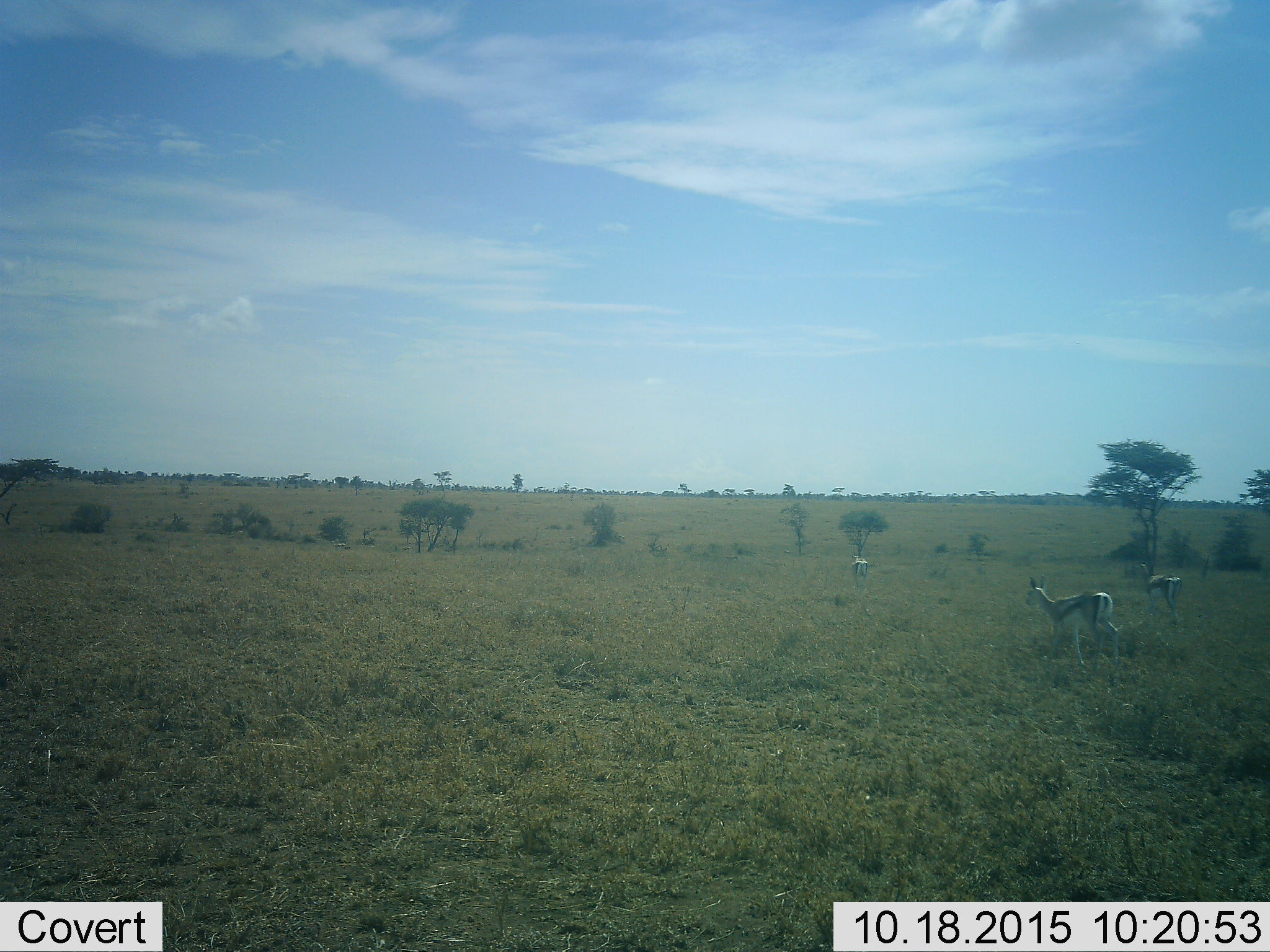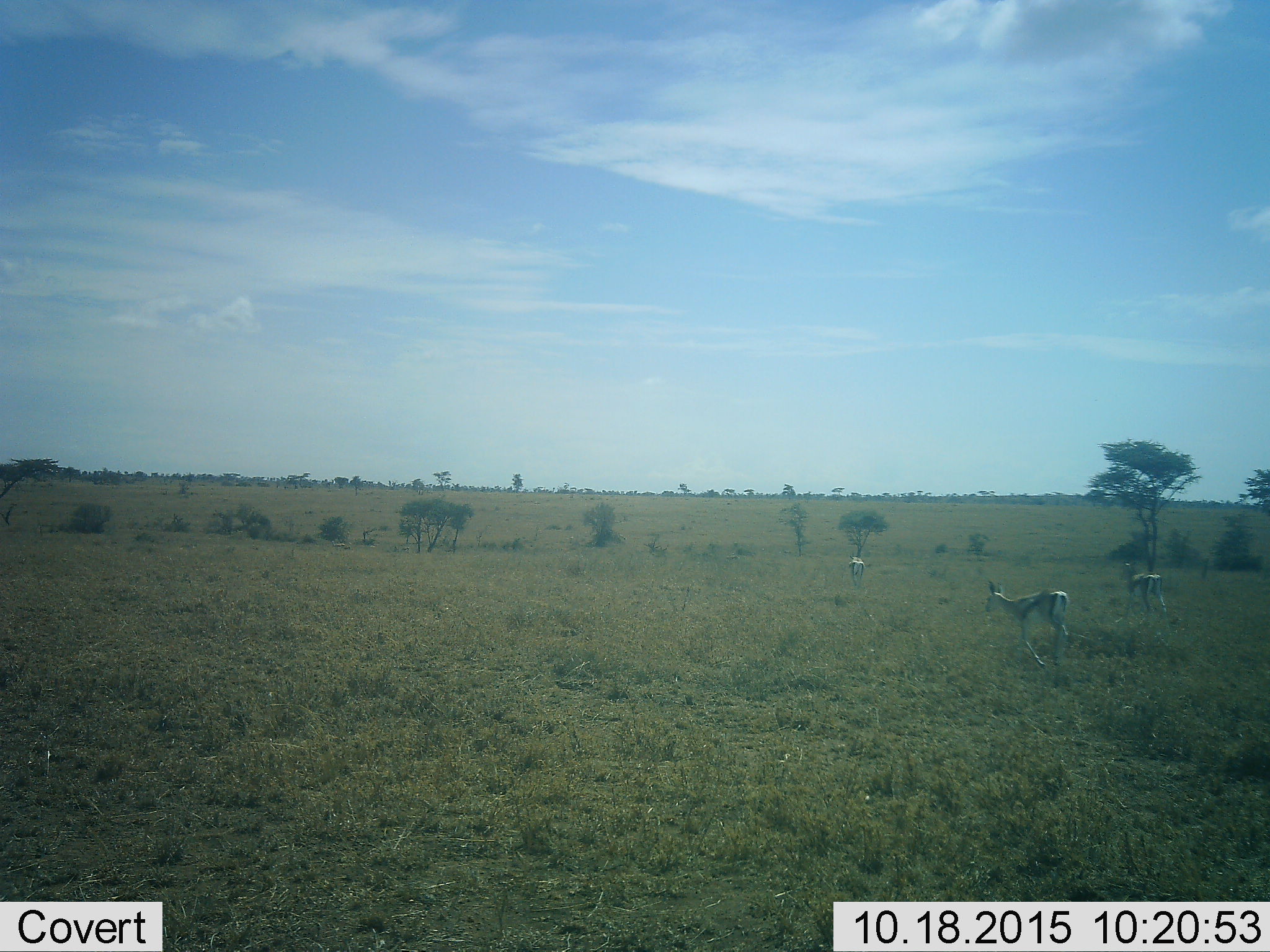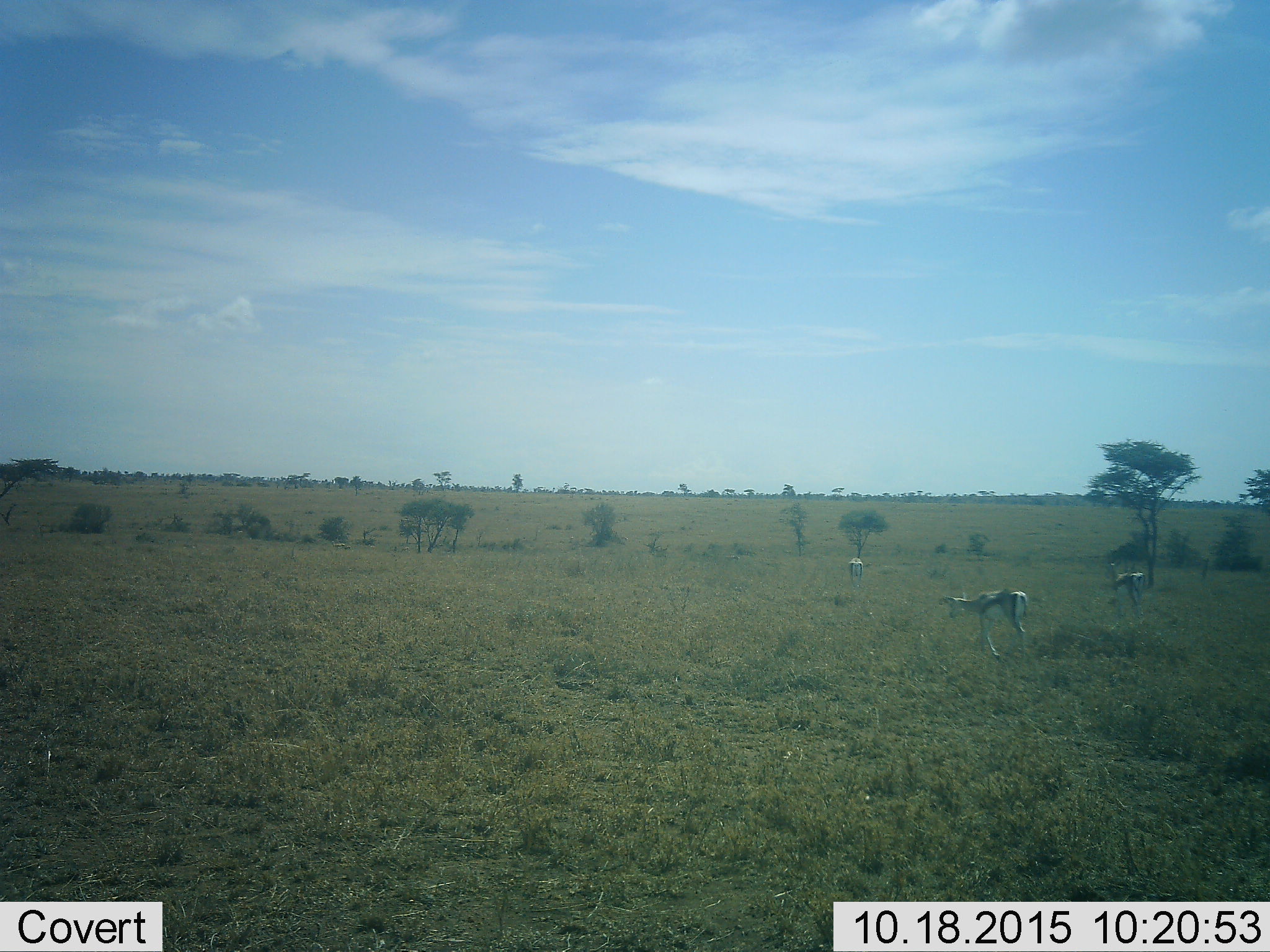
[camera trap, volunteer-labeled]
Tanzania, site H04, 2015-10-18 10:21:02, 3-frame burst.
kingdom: Animalia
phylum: Chordata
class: Mammalia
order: Artiodactyla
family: Bovidae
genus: Eudorcas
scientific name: Eudorcas thomsonii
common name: thomson's gazelle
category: gazellethomsons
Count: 3.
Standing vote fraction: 25%.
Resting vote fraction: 0%.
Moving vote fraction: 100%.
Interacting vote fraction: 0%.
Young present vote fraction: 0%.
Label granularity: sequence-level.